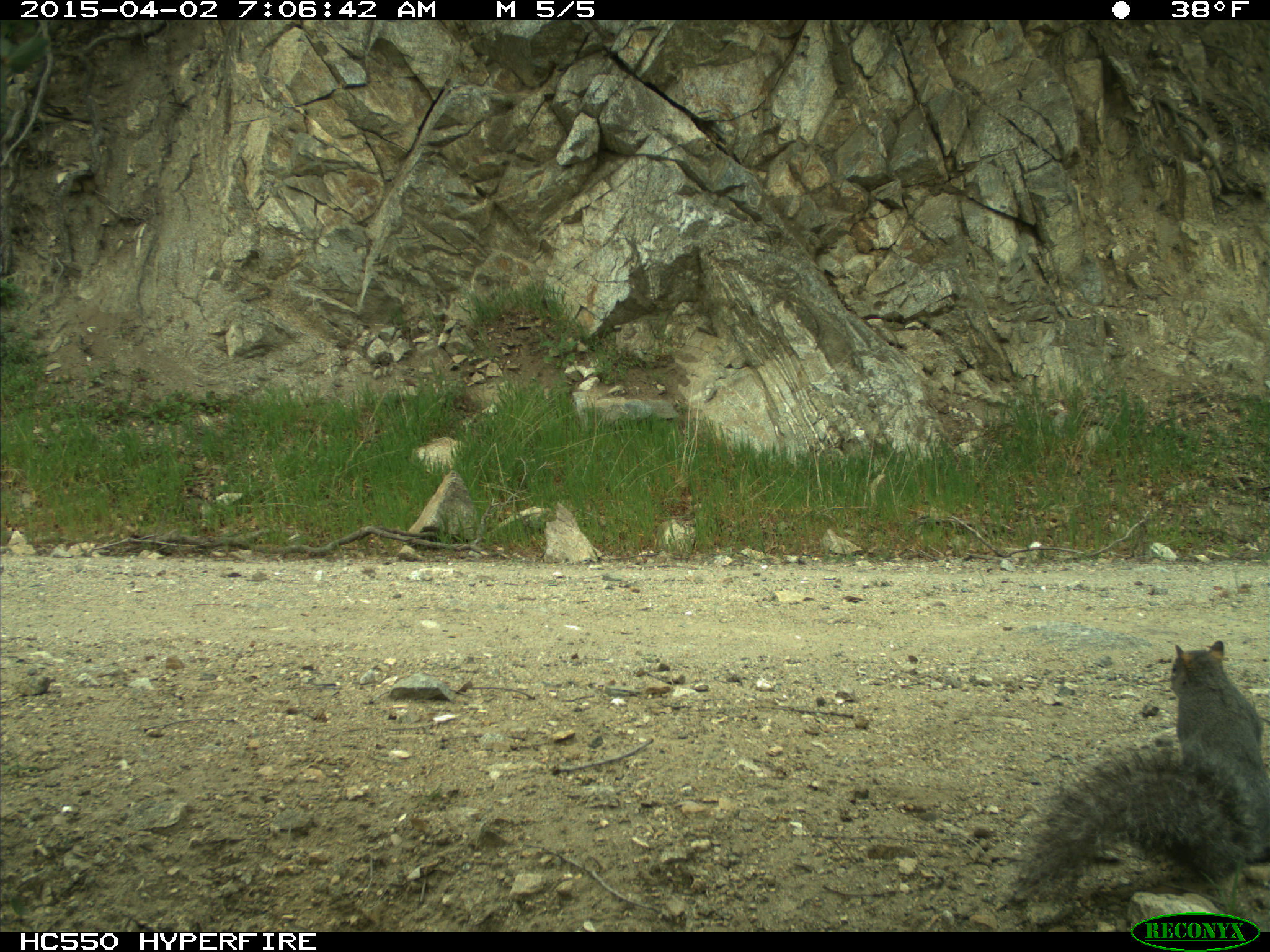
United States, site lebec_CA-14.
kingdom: Animalia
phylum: Chordata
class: Mammalia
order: Rodentia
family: Sciuridae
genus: Sciurus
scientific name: Sciurus carolinensis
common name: eastern gray squirrel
Sciurus carolinensis (eastern gray squirrel).